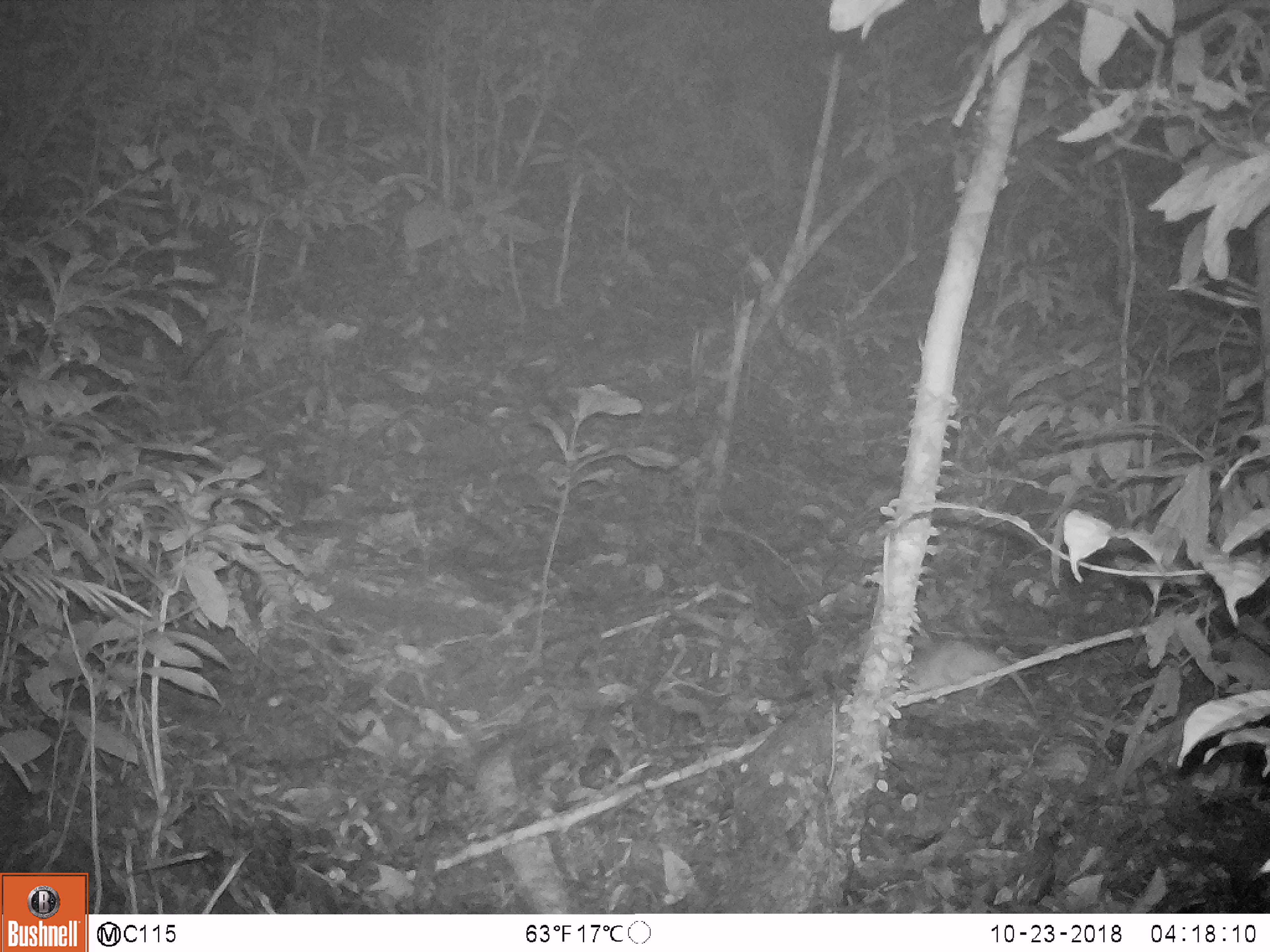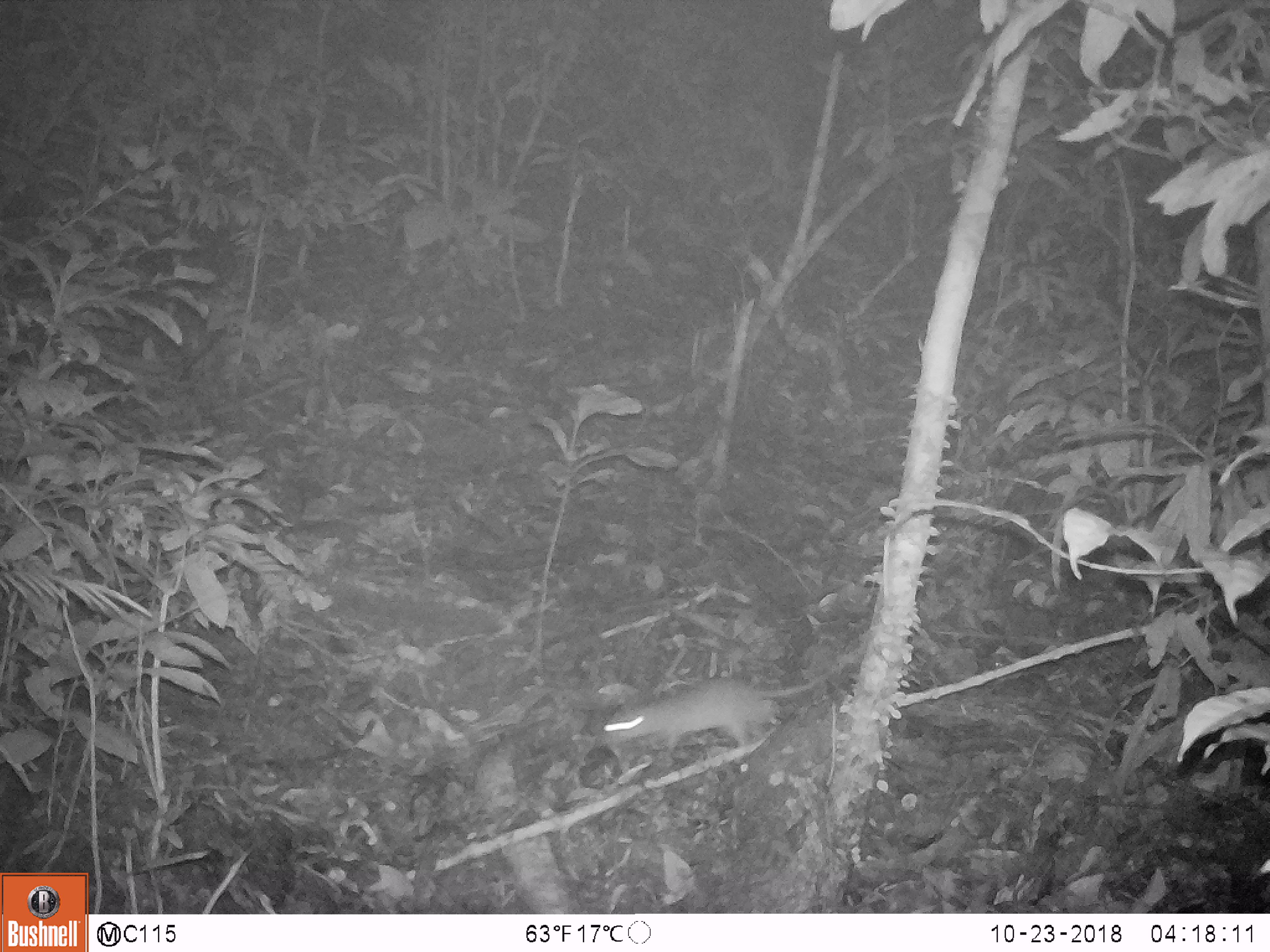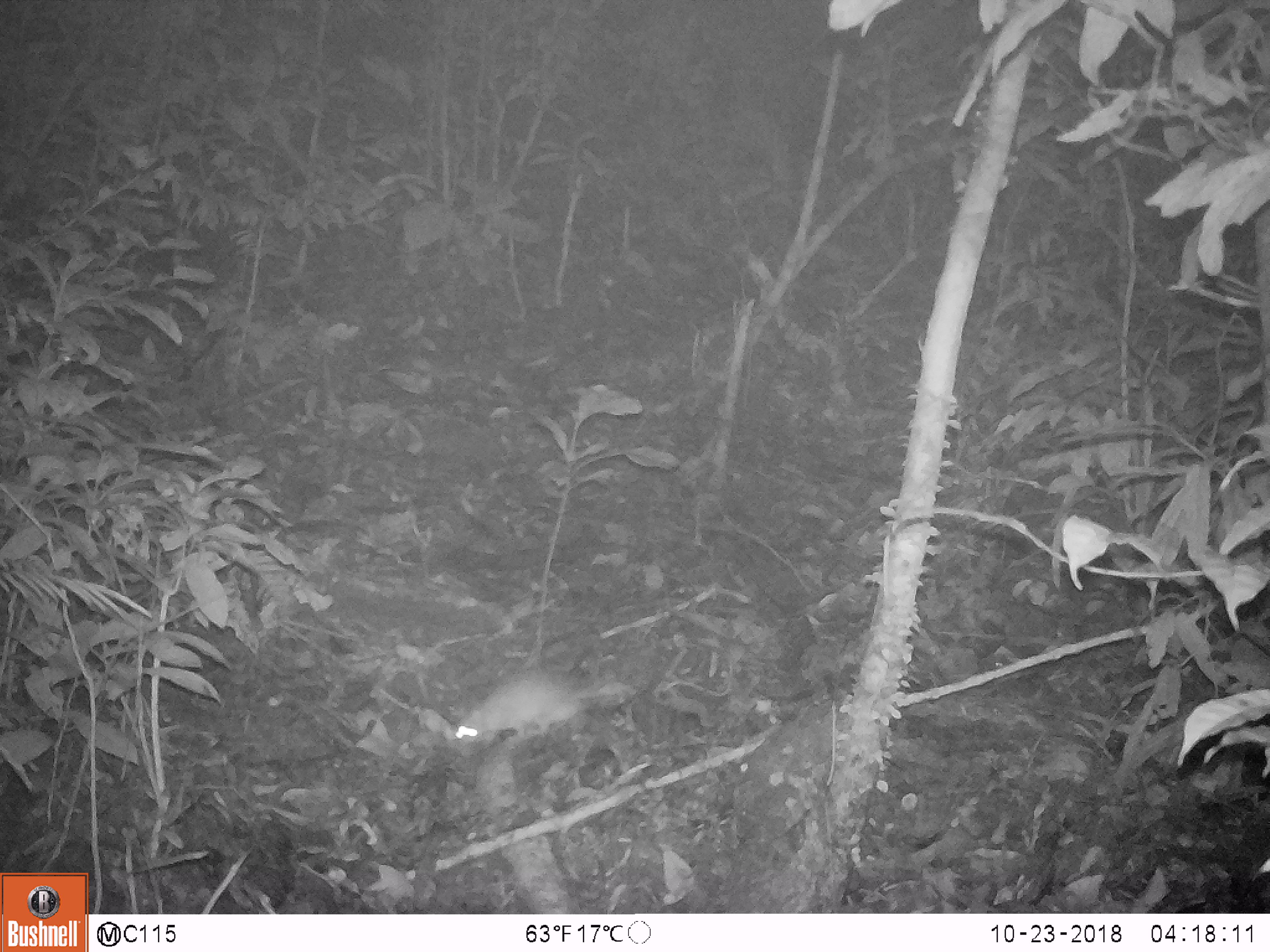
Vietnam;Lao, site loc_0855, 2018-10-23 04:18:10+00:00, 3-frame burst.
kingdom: Animalia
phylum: Chordata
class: Mammalia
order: Rodentia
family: Muridae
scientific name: Muridae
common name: old-world mice and rats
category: unidentified murid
Unidentified murid (old-world mice and rats) (Muridae). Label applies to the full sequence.